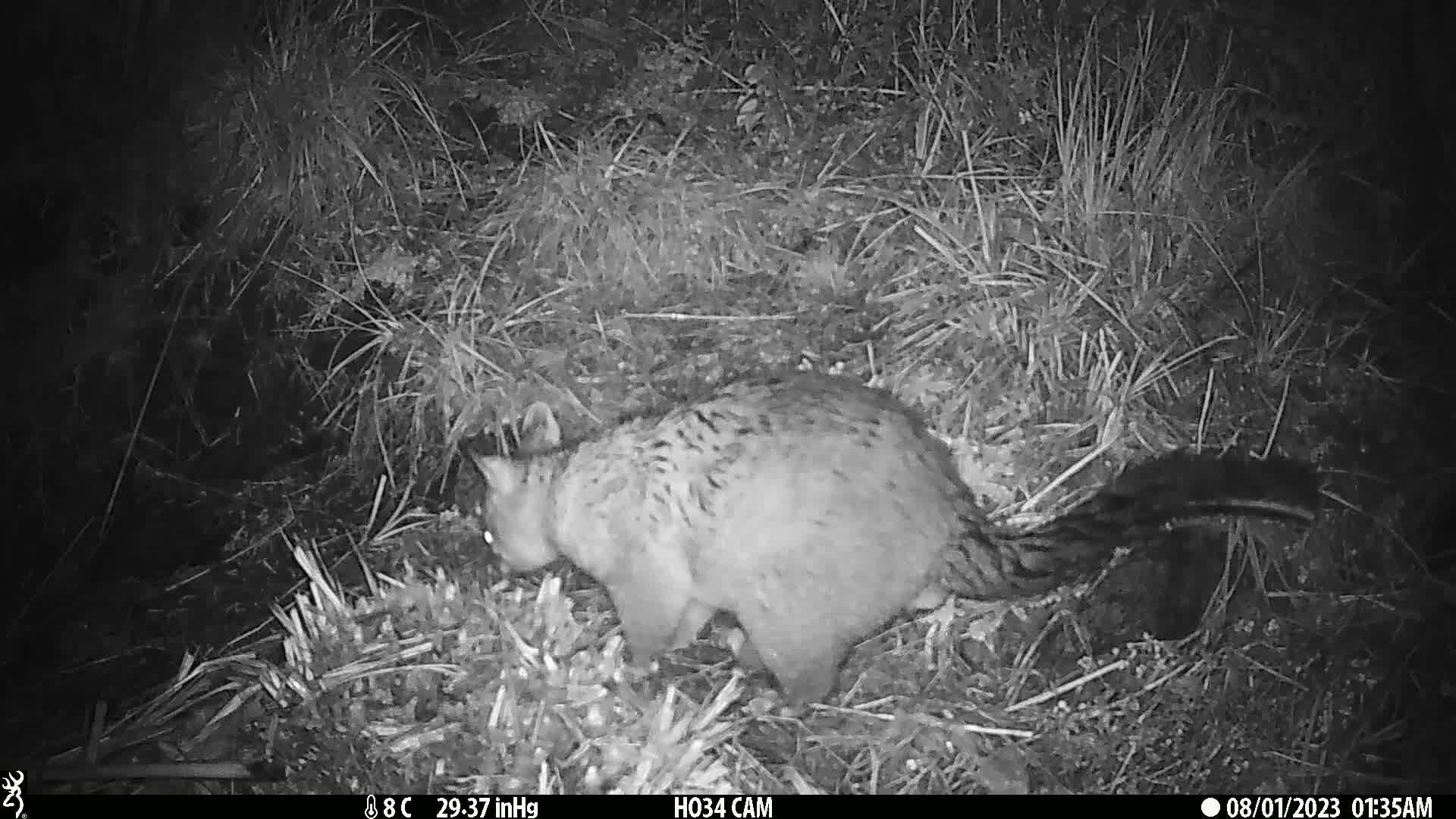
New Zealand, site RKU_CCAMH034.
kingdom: Animalia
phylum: Chordata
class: Mammalia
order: Diprotodontia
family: Phalangeridae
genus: Trichosurus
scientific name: Trichosurus vulpecula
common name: common brushtail possum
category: possum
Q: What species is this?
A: Possum (common brushtail possum) (Trichosurus vulpecula).